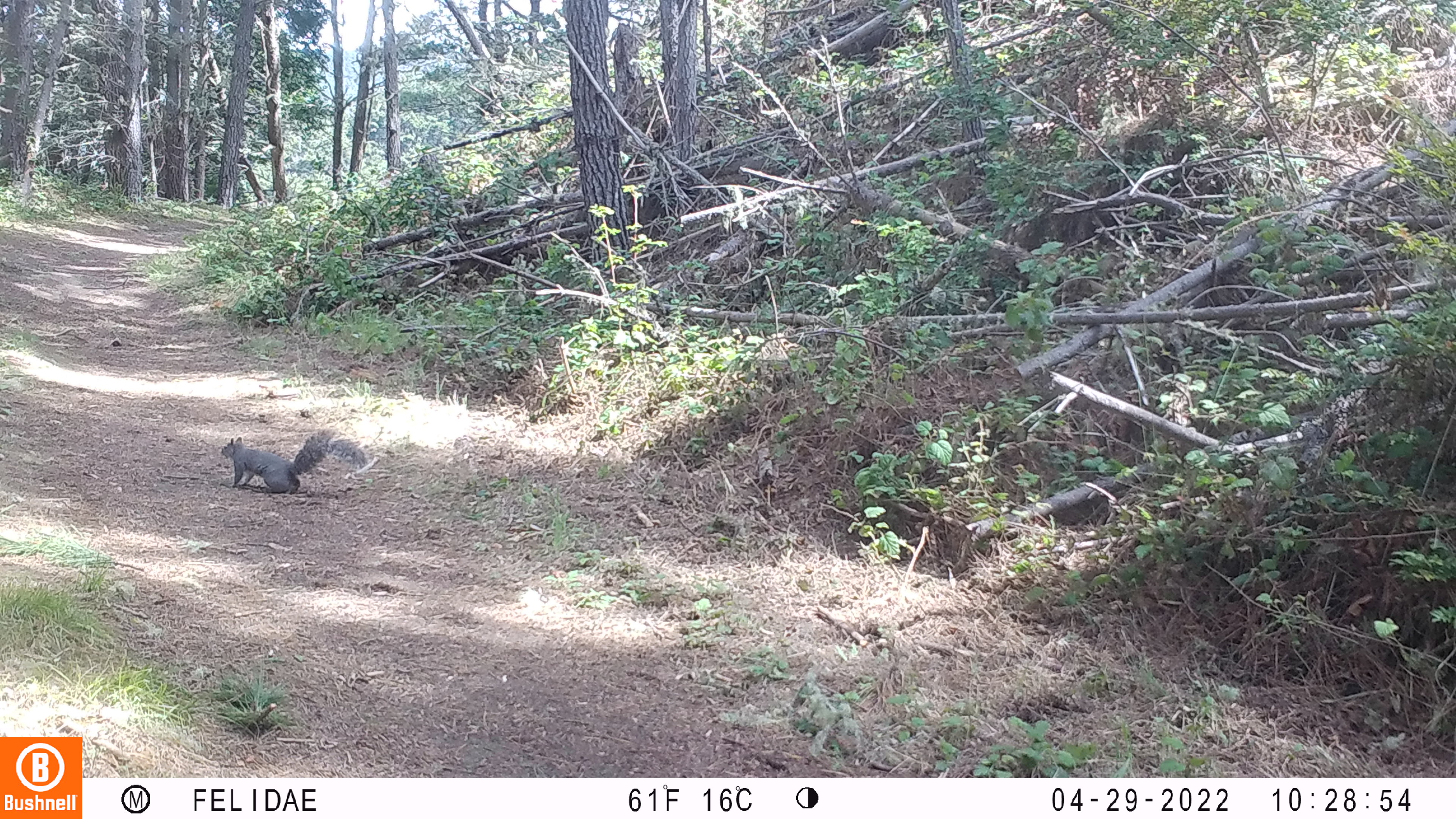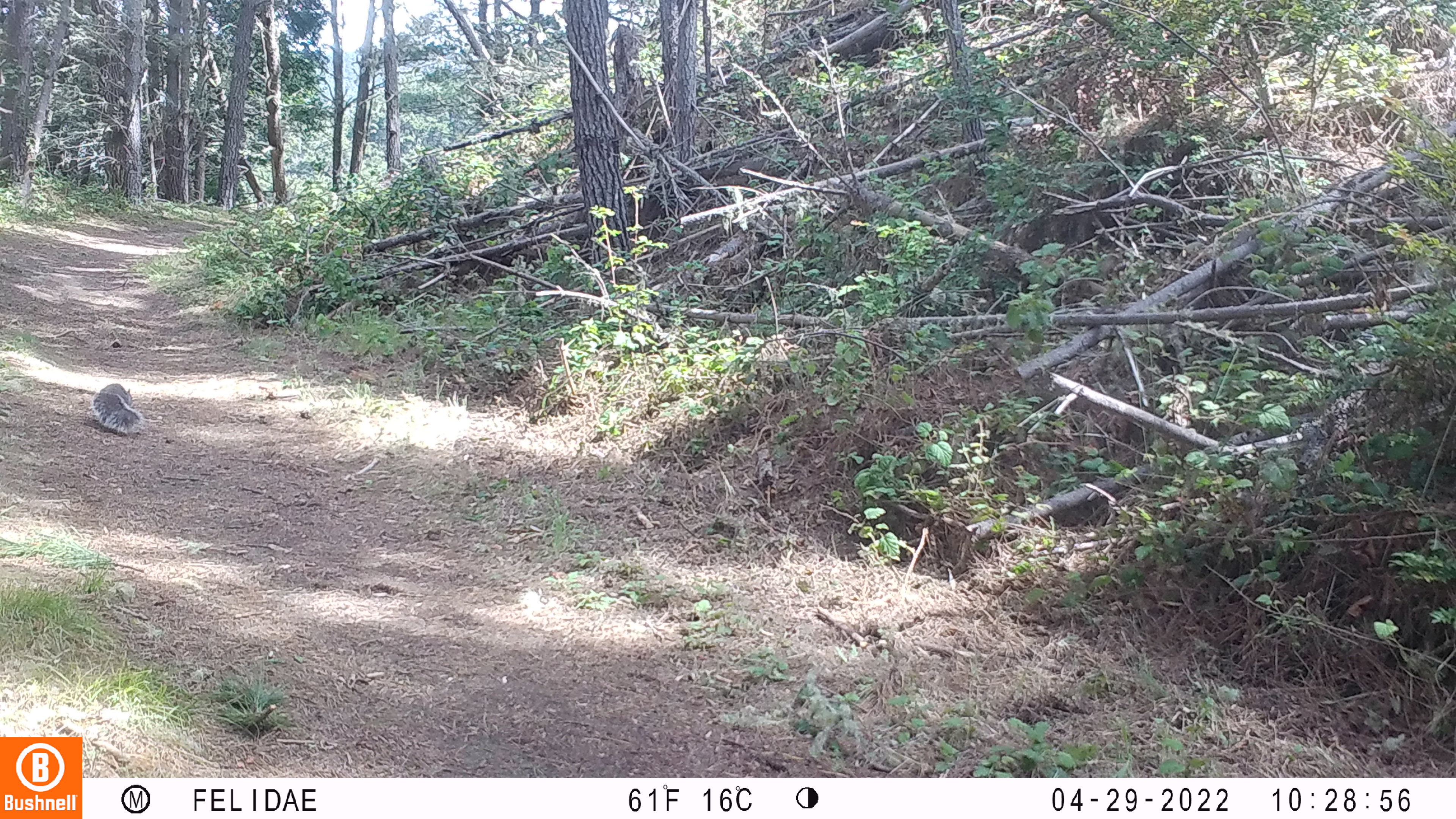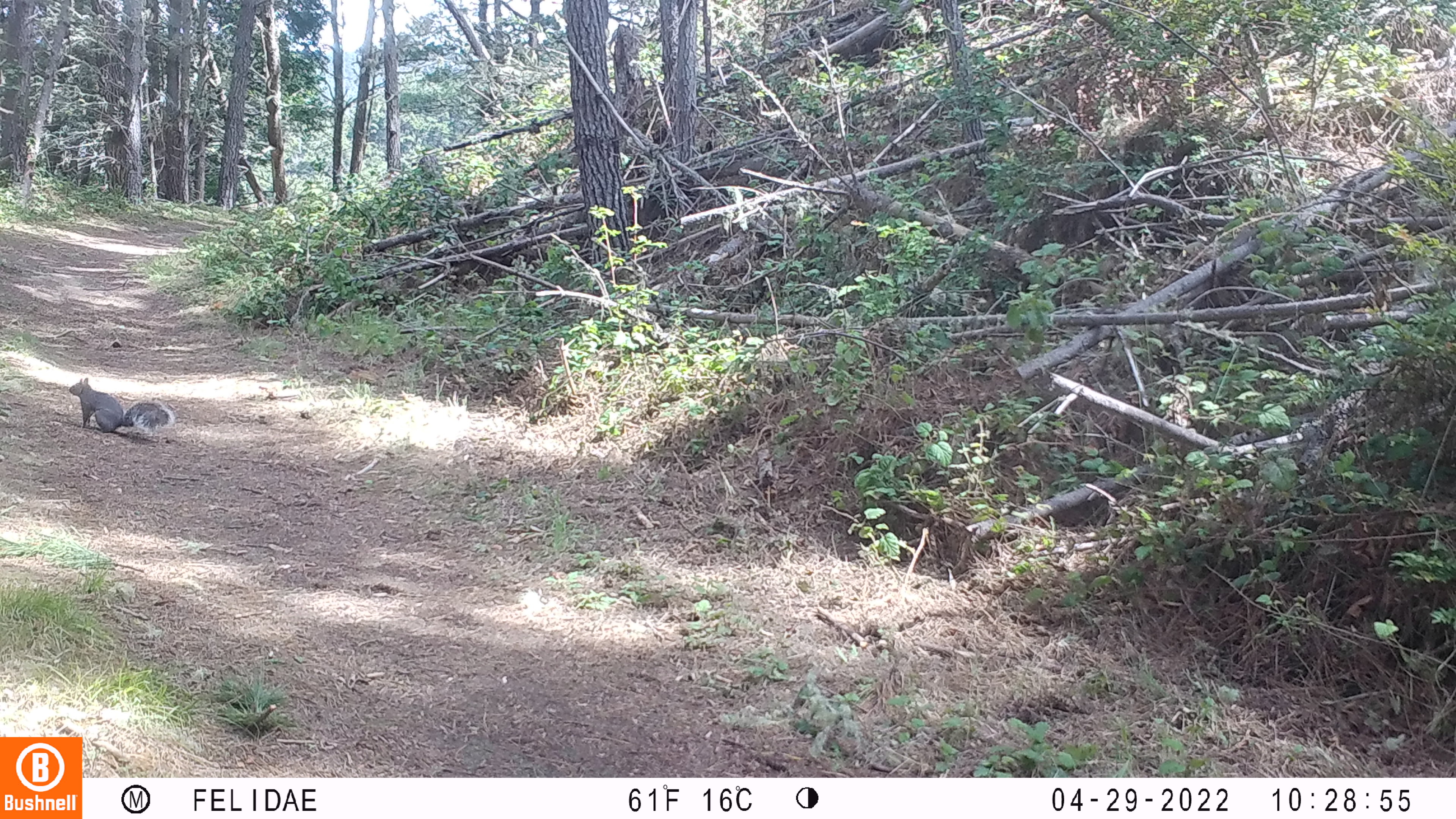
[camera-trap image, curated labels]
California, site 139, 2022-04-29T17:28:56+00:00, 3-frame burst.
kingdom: Animalia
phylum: Chordata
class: Mammalia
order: Rodentia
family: Sciuridae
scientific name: Sciuridae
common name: squirrel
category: unknown squirrel